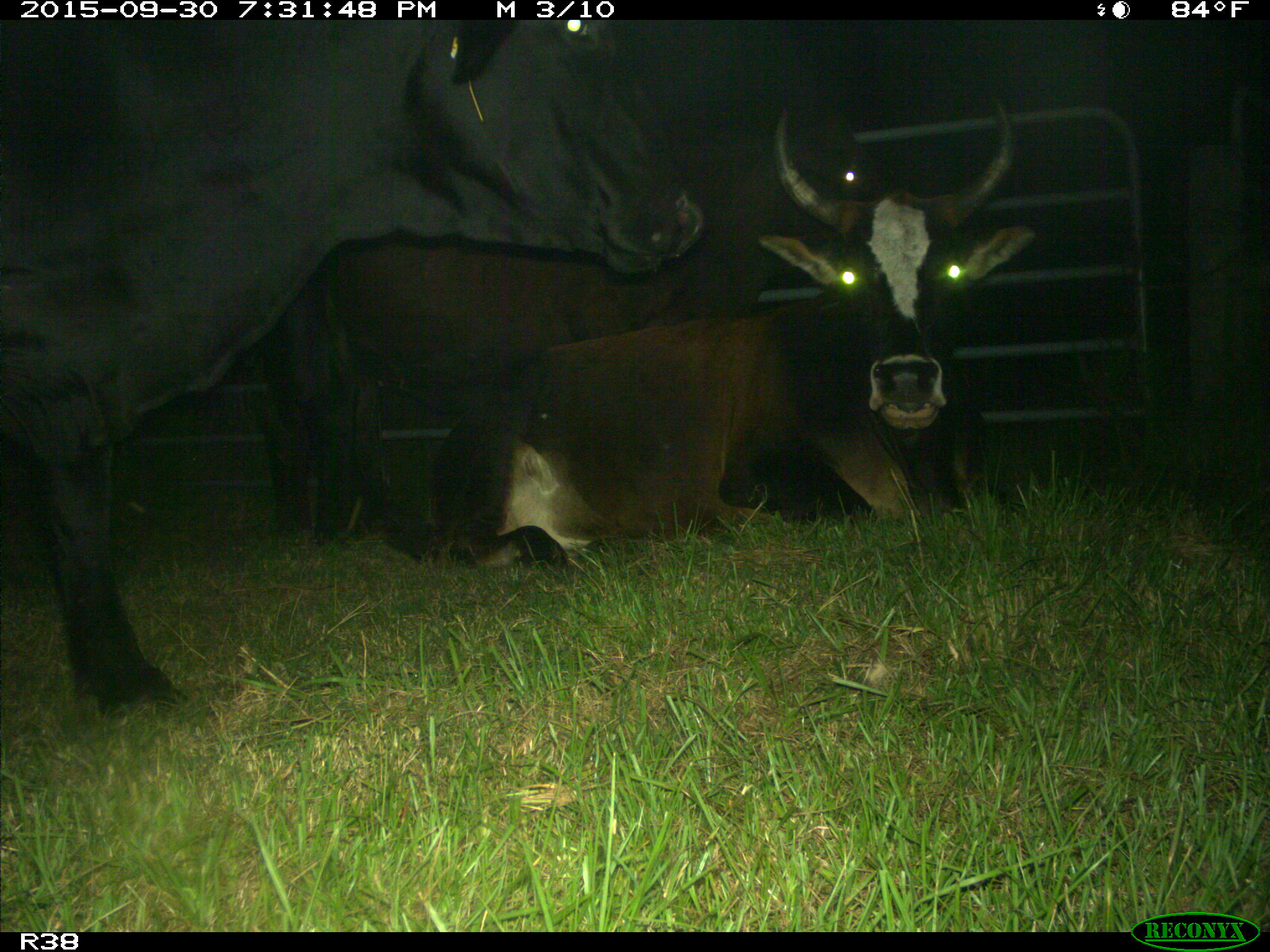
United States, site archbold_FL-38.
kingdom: Animalia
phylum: Chordata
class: Mammalia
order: Artiodactyla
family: Bovidae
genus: Bos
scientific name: Bos taurus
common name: domestic cow